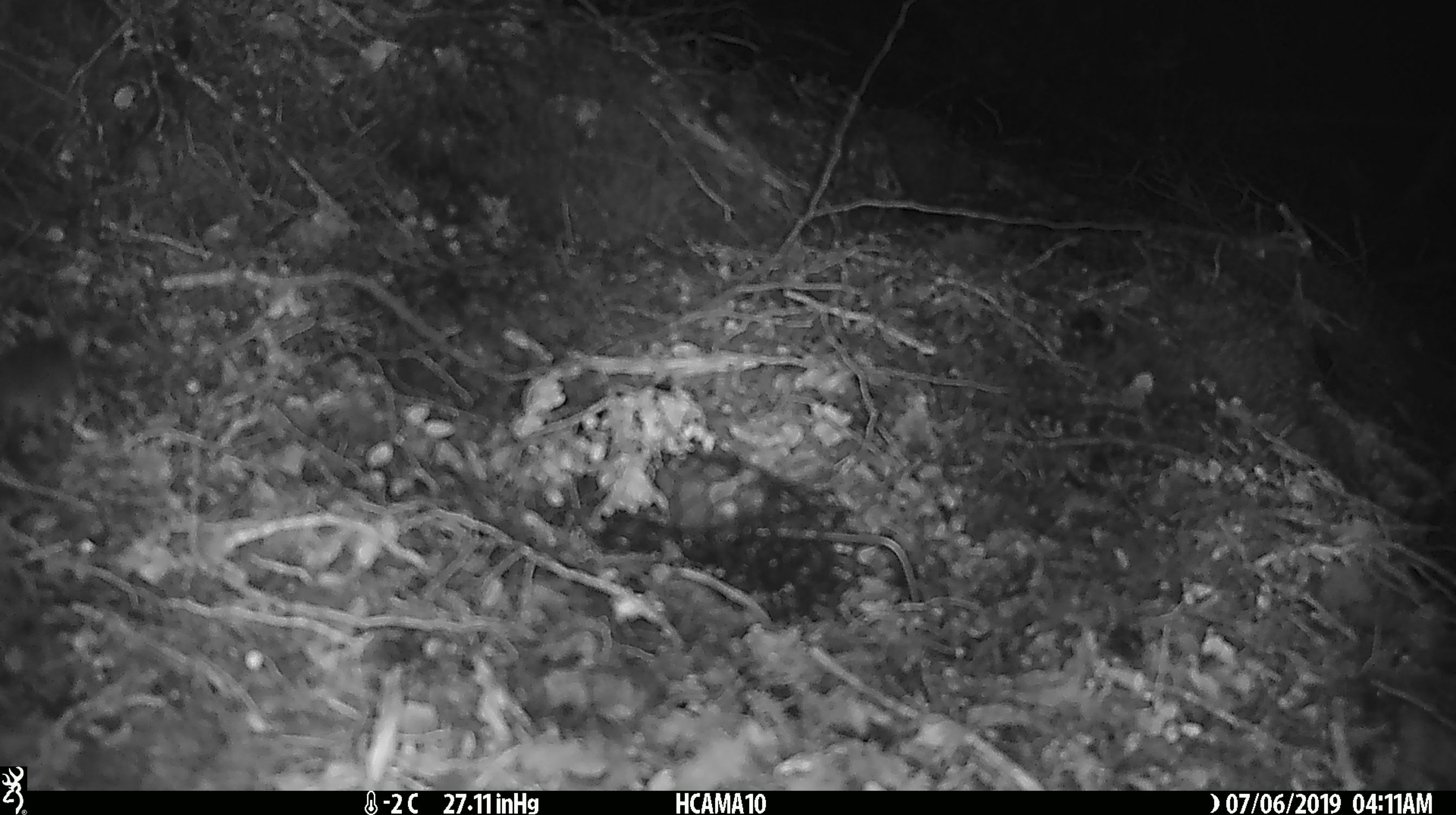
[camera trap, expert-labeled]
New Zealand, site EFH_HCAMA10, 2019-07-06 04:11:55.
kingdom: Animalia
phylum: Chordata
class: Mammalia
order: Rodentia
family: Muridae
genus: Mus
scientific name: Mus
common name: mouse